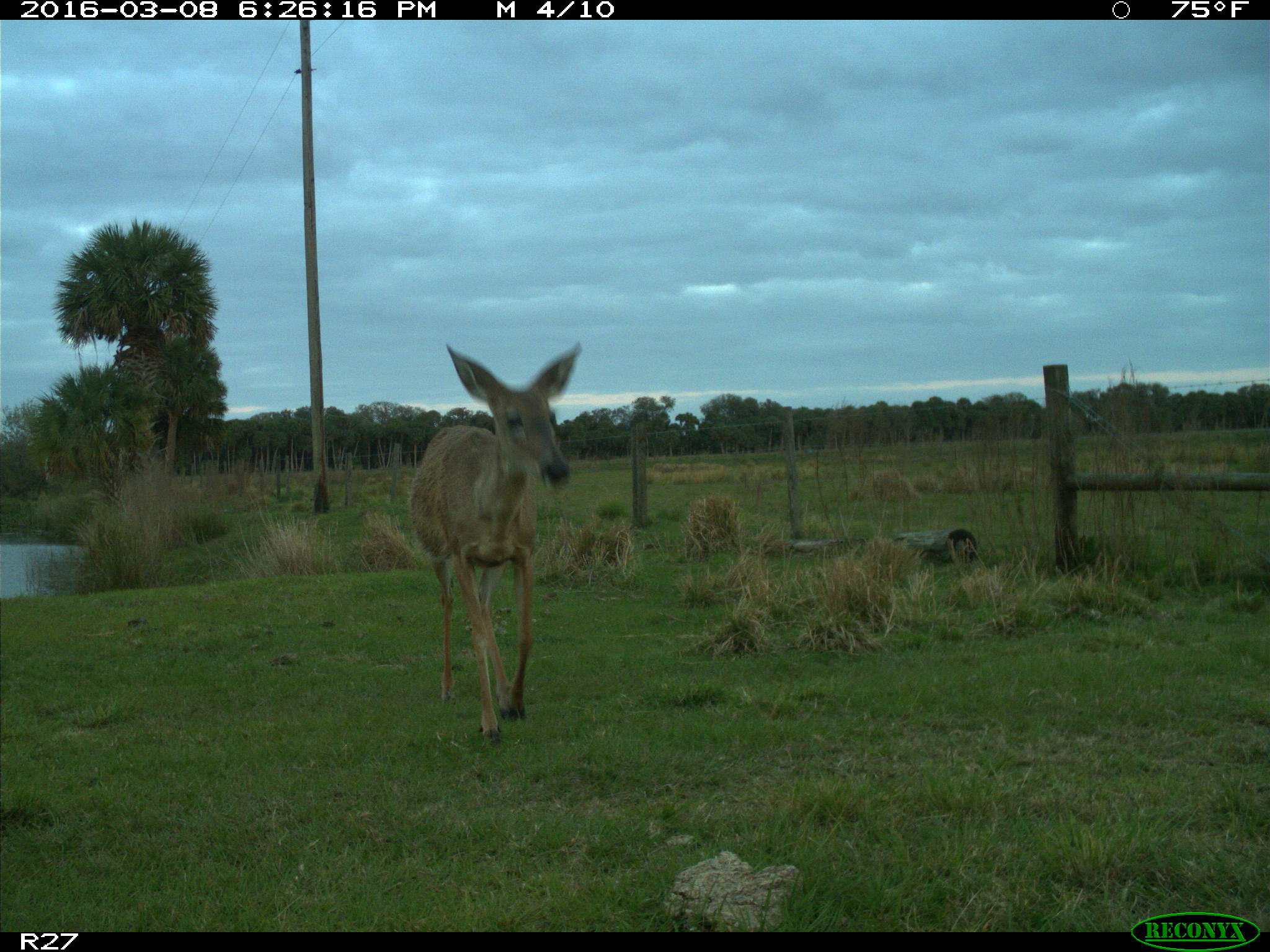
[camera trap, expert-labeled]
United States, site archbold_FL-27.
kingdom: Animalia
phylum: Chordata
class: Mammalia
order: Artiodactyla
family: Cervidae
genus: Odocoileus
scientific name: Odocoileus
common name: deer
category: unidentified deer